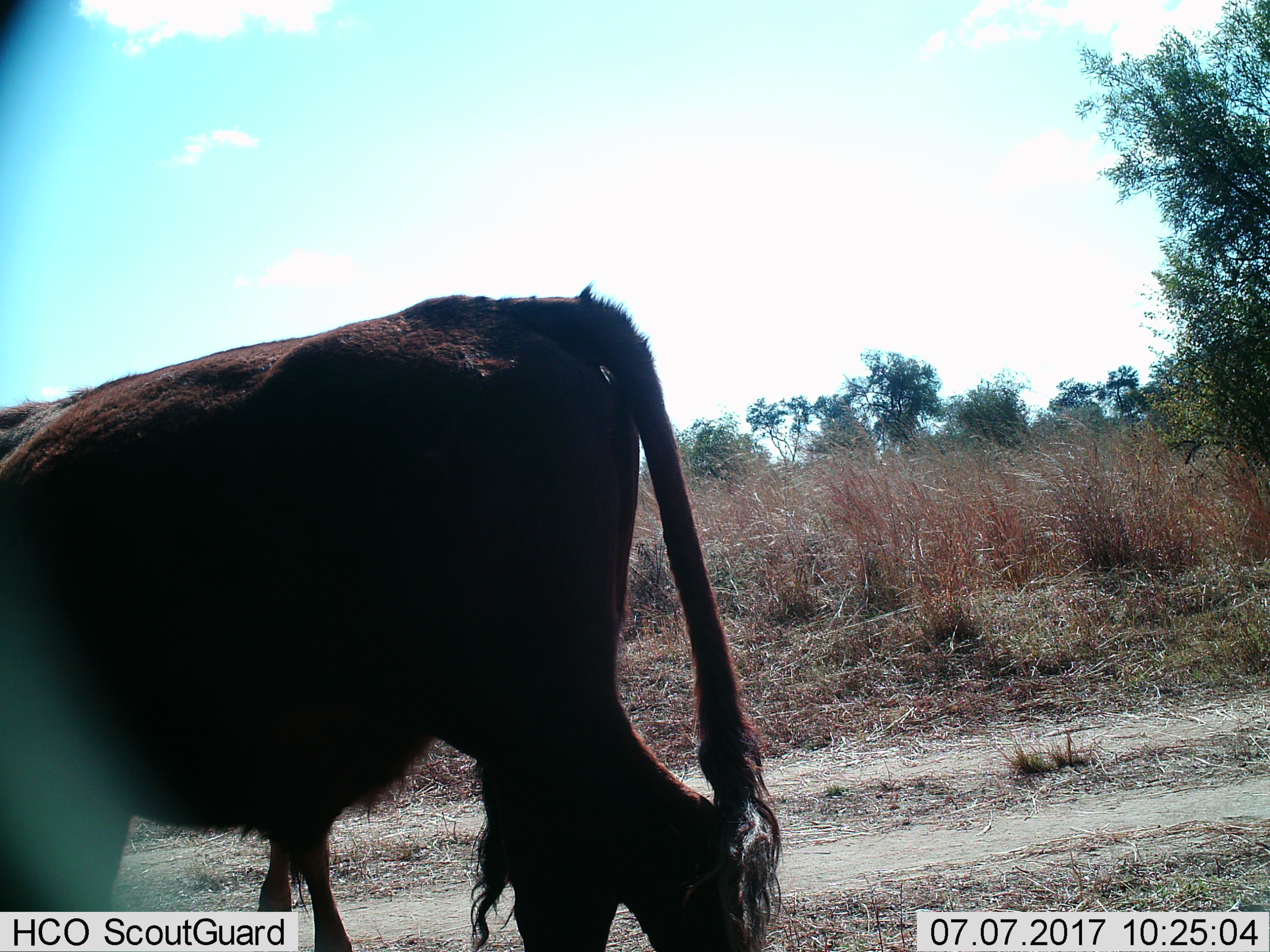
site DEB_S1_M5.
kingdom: Animalia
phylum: Chordata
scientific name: Vertebrata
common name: domestic animal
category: domesticanimal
Domesticanimal (domestic animal) (Vertebrata), count 1. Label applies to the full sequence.